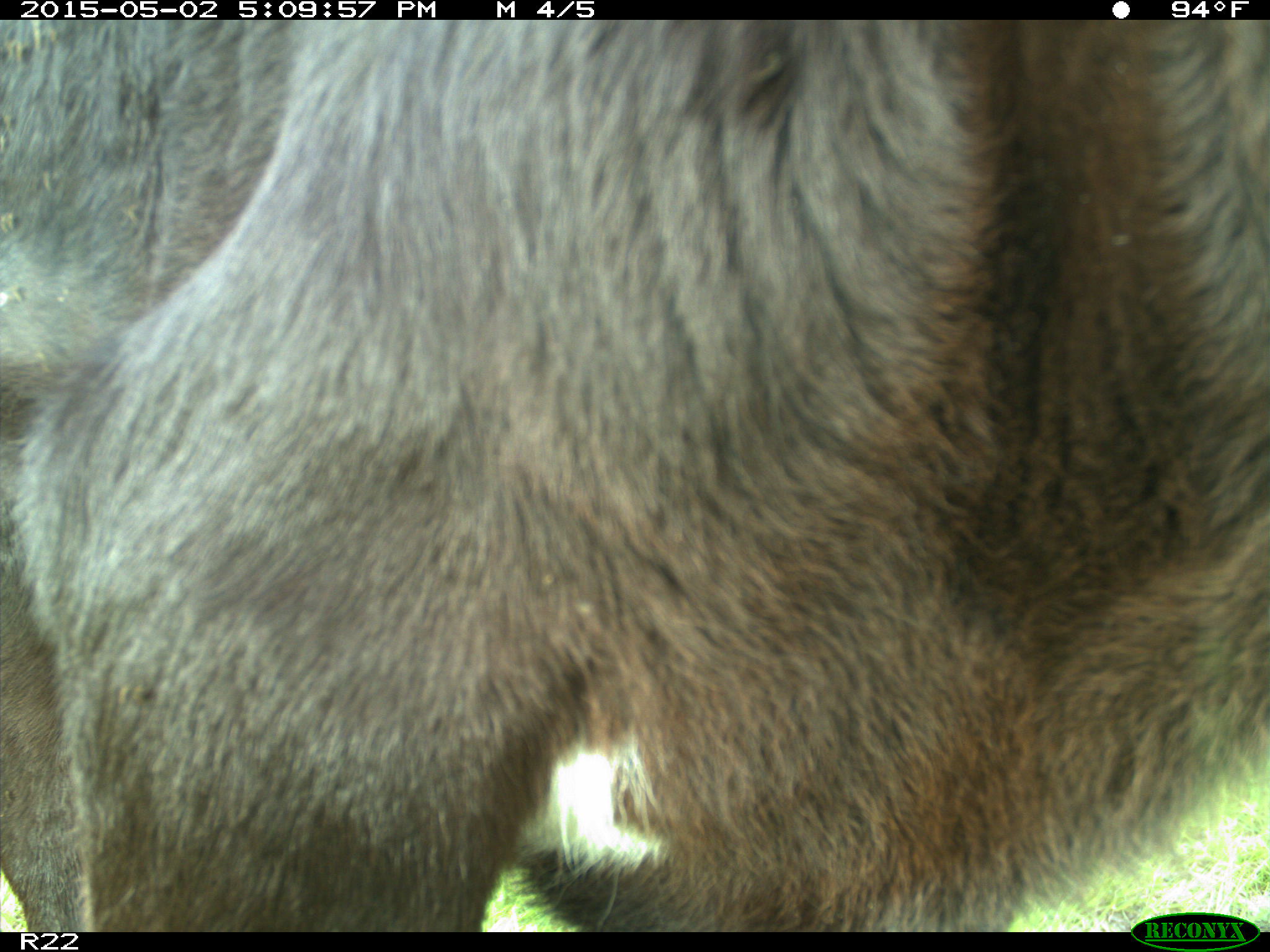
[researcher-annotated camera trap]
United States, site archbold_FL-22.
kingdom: Animalia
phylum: Chordata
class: Mammalia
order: Artiodactyla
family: Bovidae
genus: Bos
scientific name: Bos taurus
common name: domestic cow